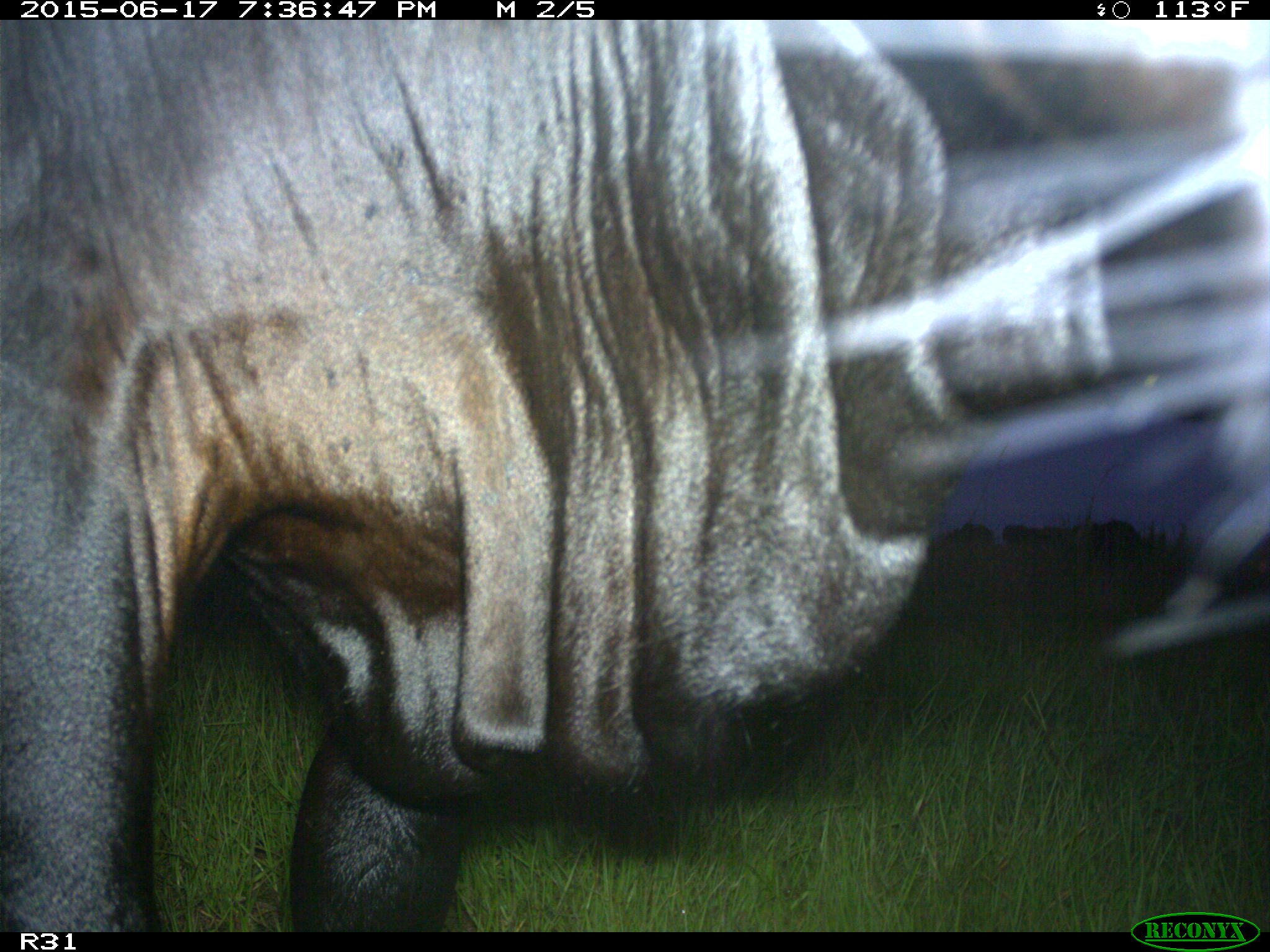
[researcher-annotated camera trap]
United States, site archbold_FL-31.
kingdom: Animalia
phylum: Chordata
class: Mammalia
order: Artiodactyla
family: Bovidae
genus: Bos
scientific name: Bos taurus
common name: domestic cow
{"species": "Bos taurus (domestic cow)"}